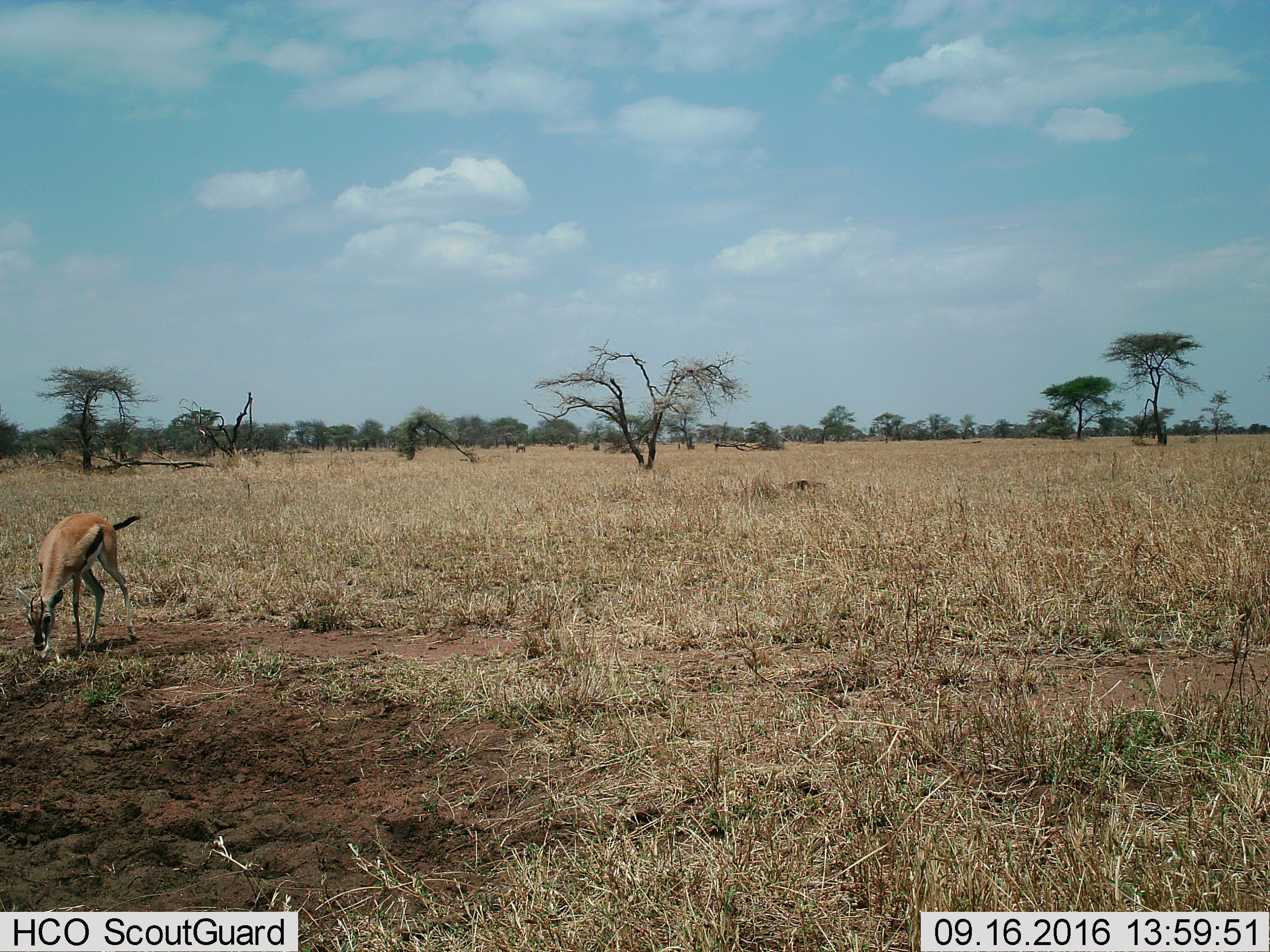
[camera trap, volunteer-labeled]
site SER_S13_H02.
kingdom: Animalia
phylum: Chordata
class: Mammalia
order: Artiodactyla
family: Bovidae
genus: Eudorcas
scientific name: Eudorcas thomsonii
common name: thomson's gazelle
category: gazellethomsons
Gazellethomsons (thomson's gazelle) (Eudorcas thomsonii), count 1. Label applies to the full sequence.